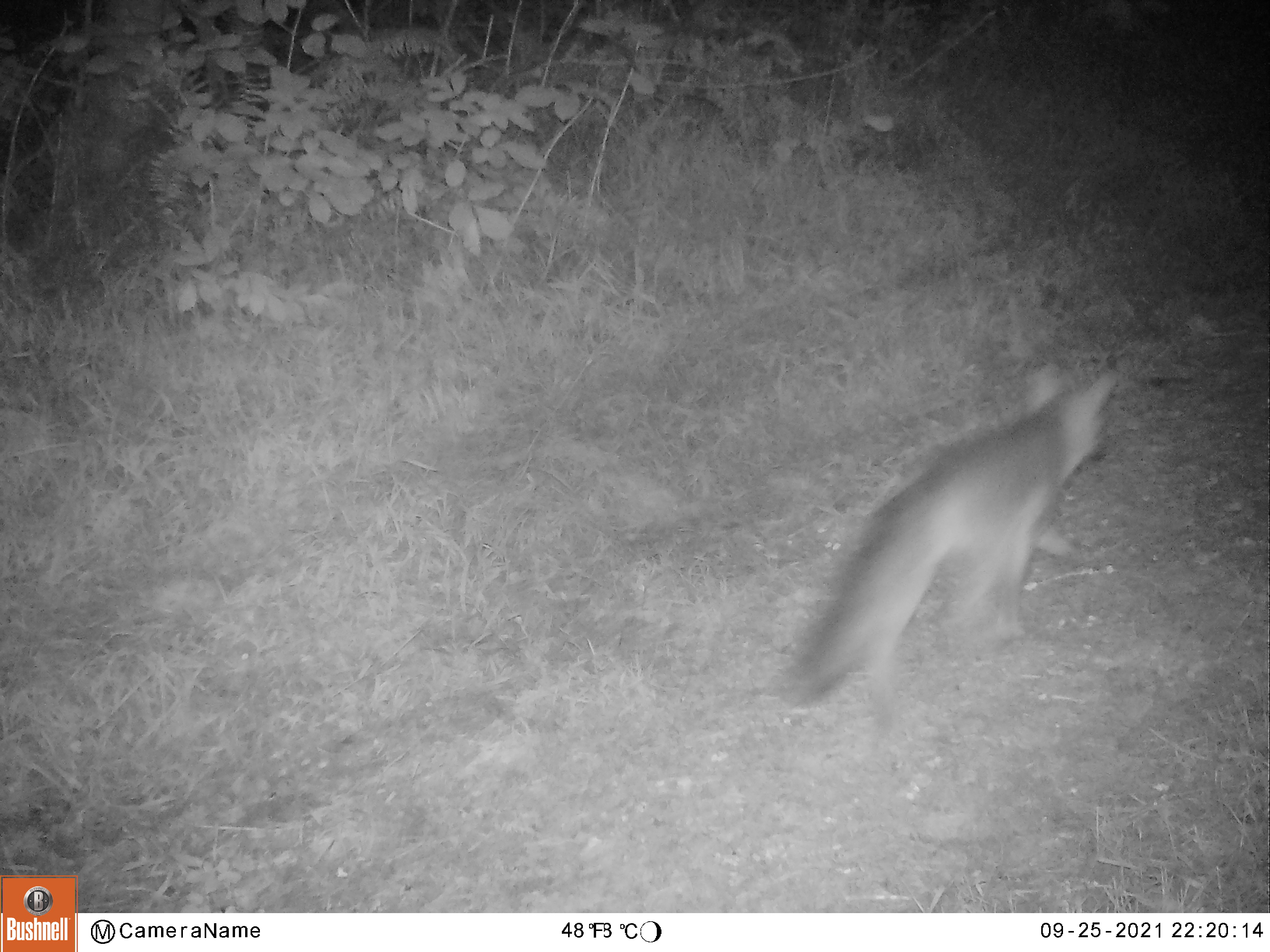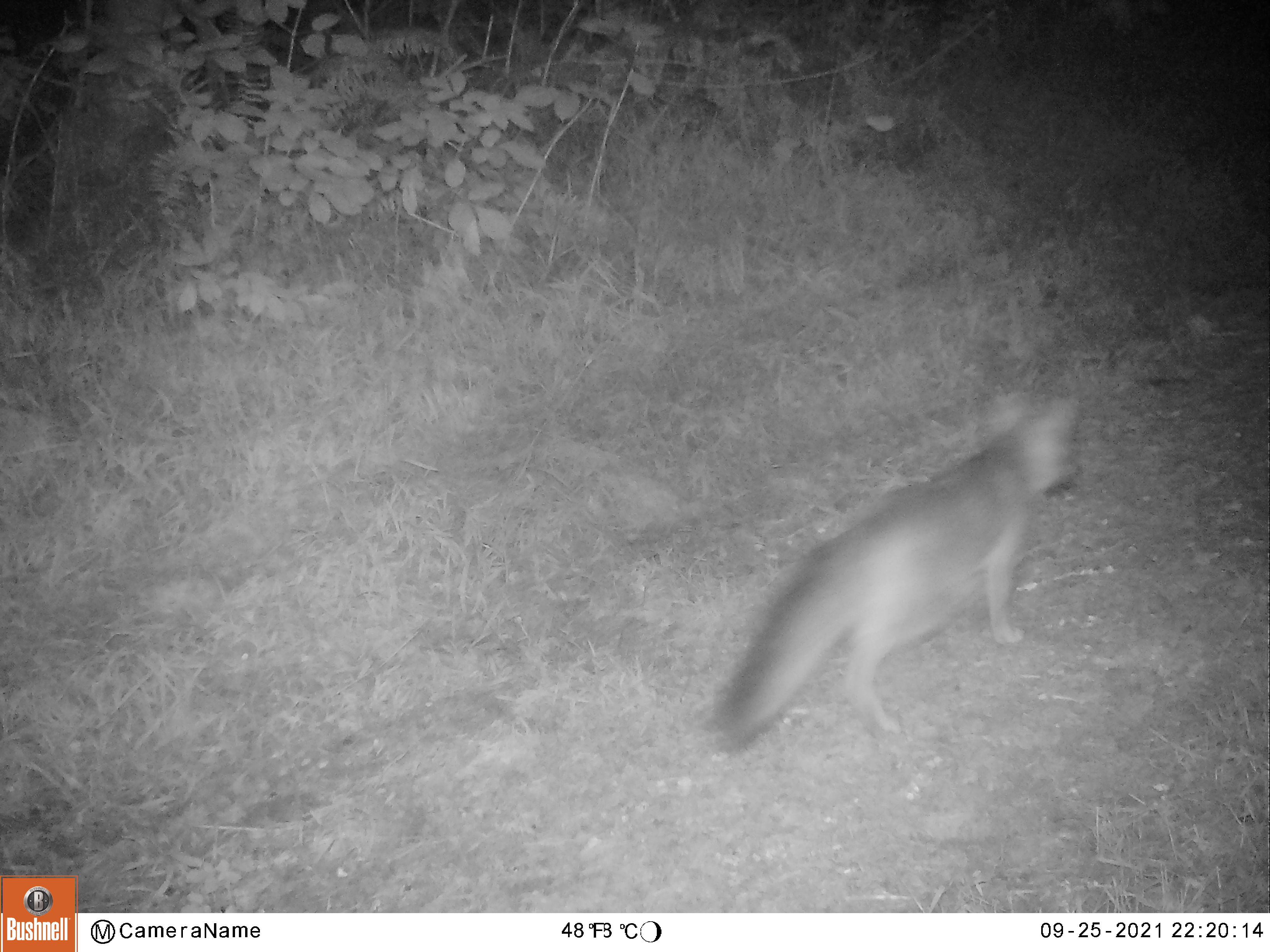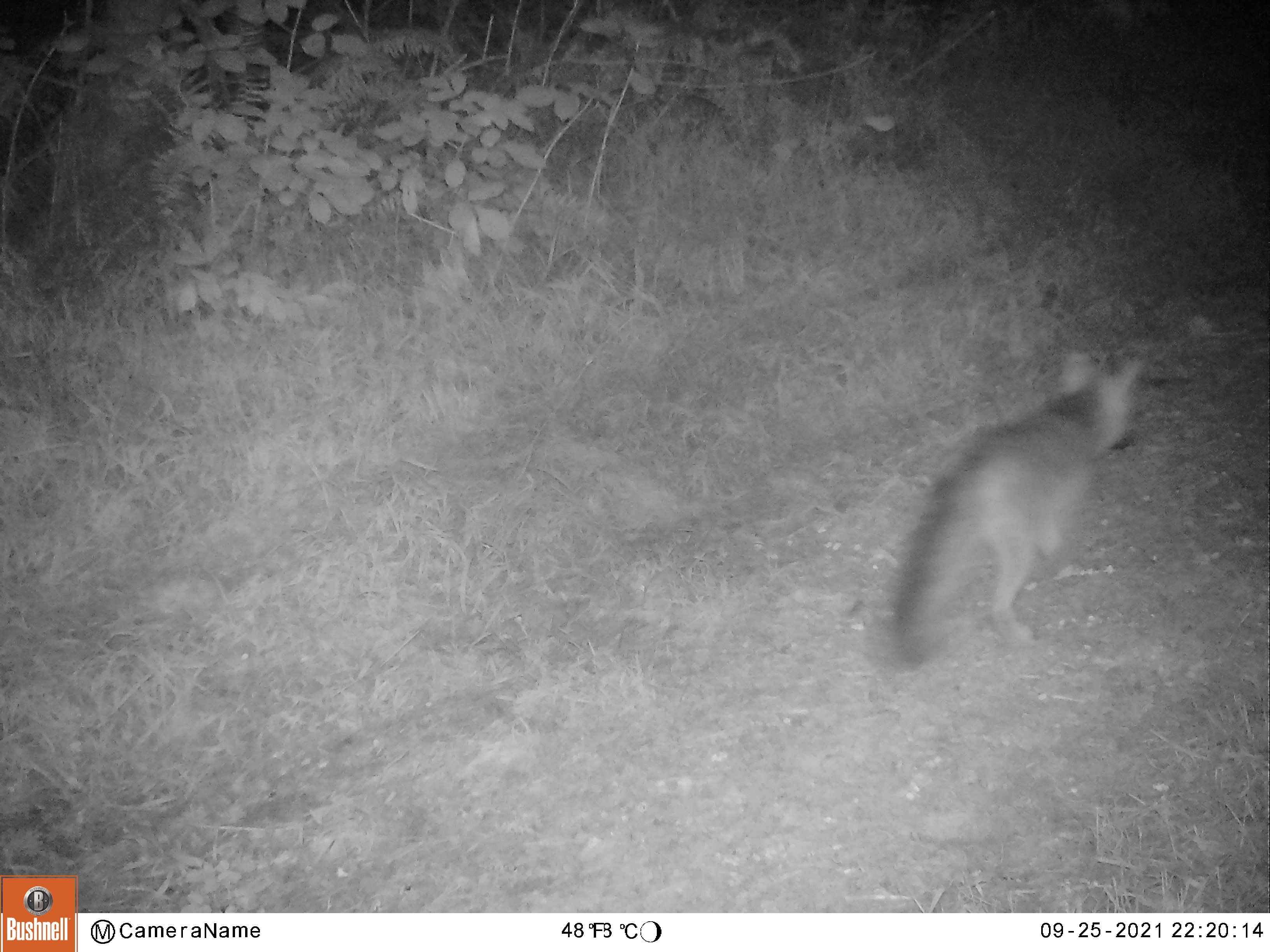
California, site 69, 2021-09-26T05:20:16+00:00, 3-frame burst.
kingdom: Animalia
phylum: Chordata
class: Mammalia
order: Carnivora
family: Canidae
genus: Urocyon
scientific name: Urocyon cinereoargenteus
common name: gray fox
Gray fox (Urocyon cinereoargenteus).